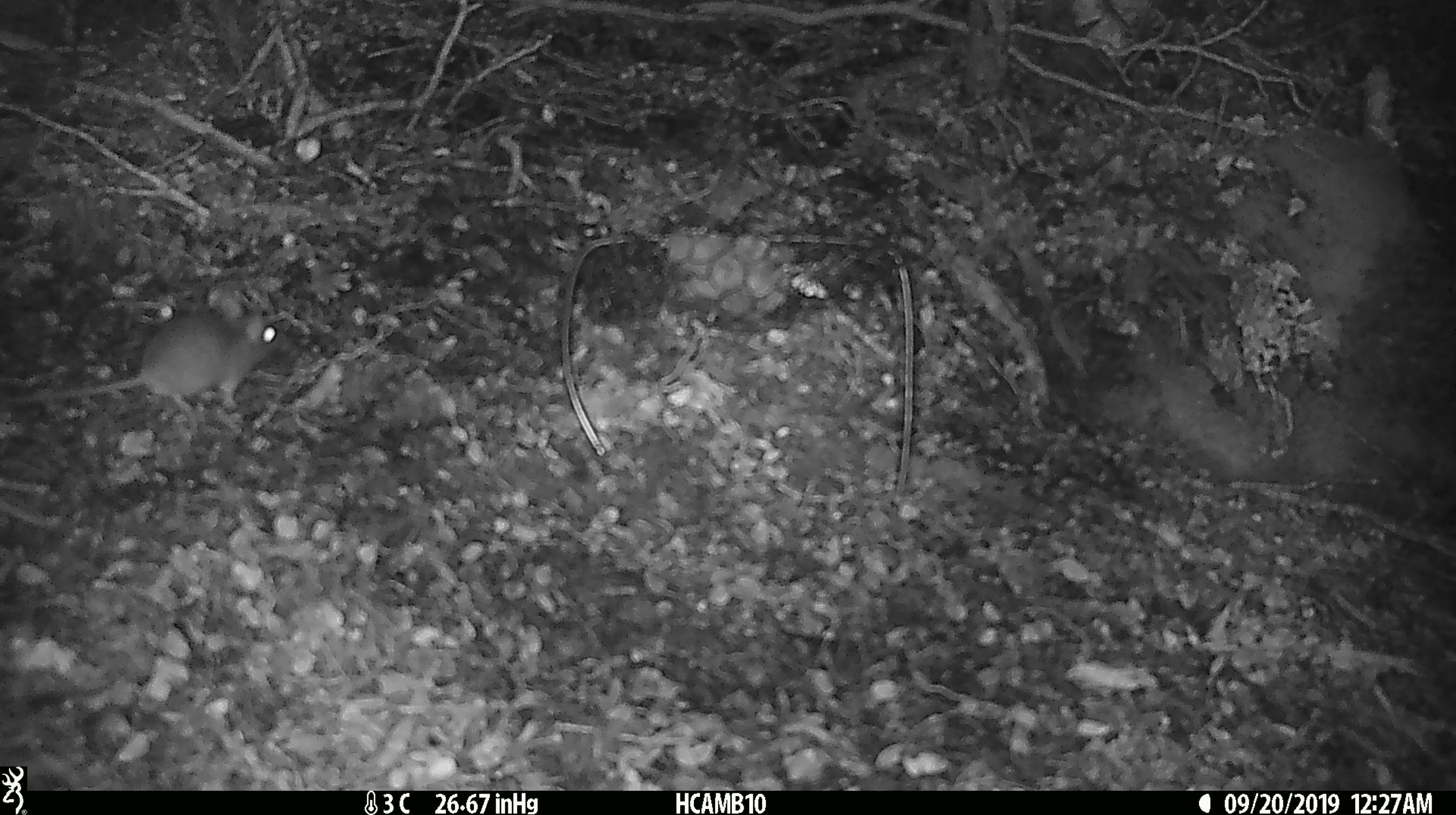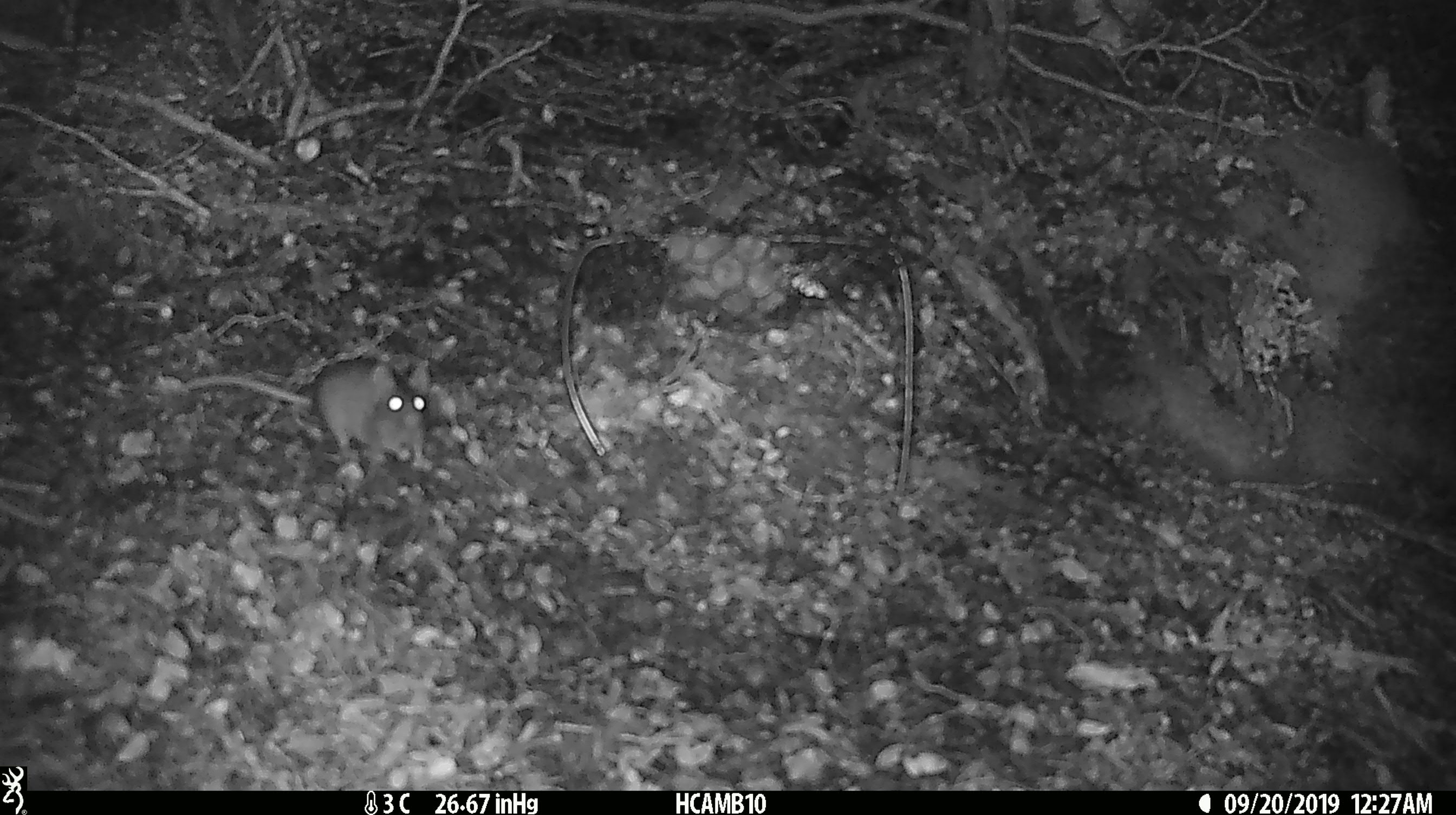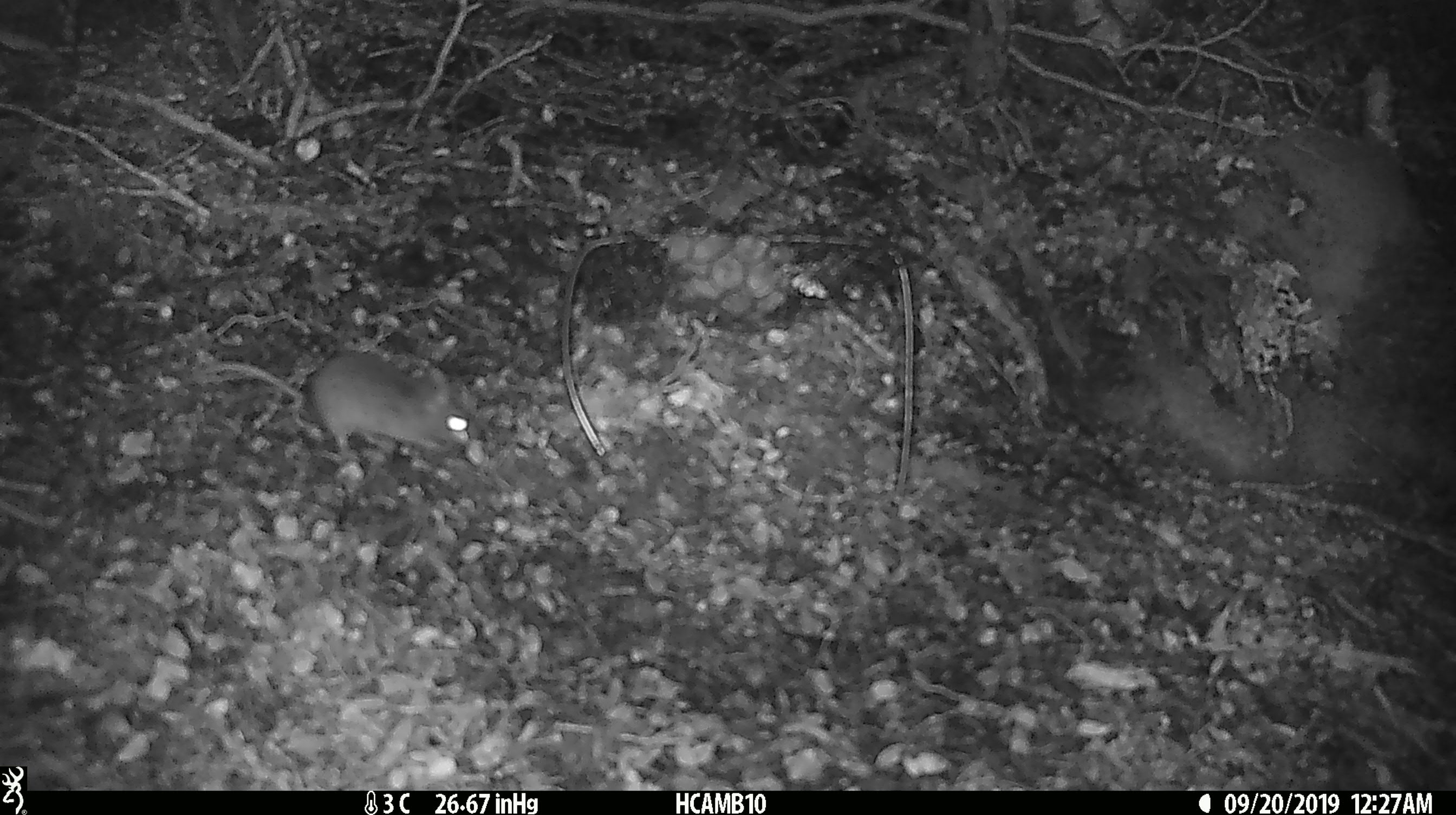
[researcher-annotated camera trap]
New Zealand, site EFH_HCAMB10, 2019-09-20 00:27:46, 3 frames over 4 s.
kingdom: Animalia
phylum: Chordata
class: Mammalia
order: Rodentia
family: Muridae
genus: Mus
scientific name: Mus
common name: mouse